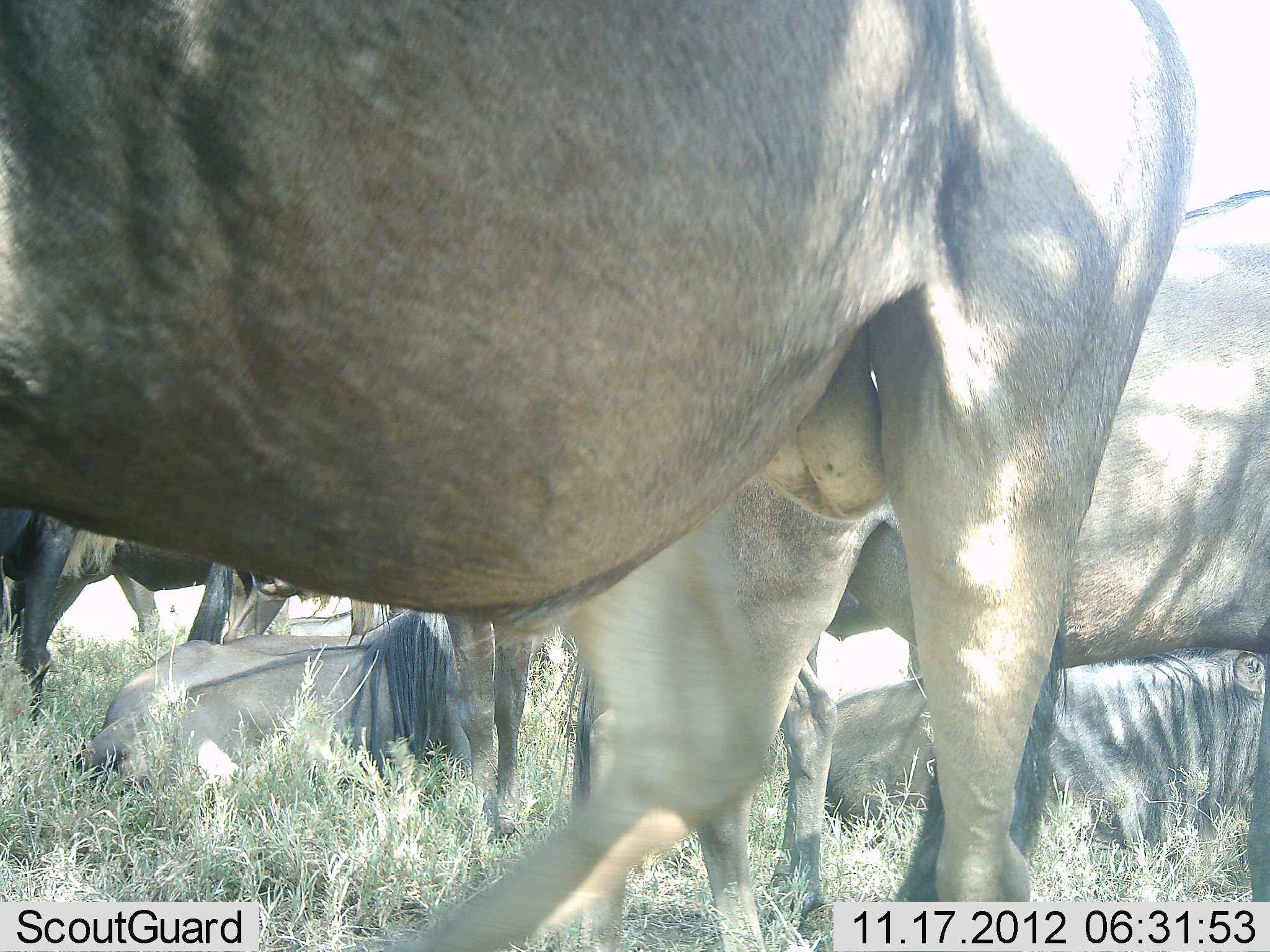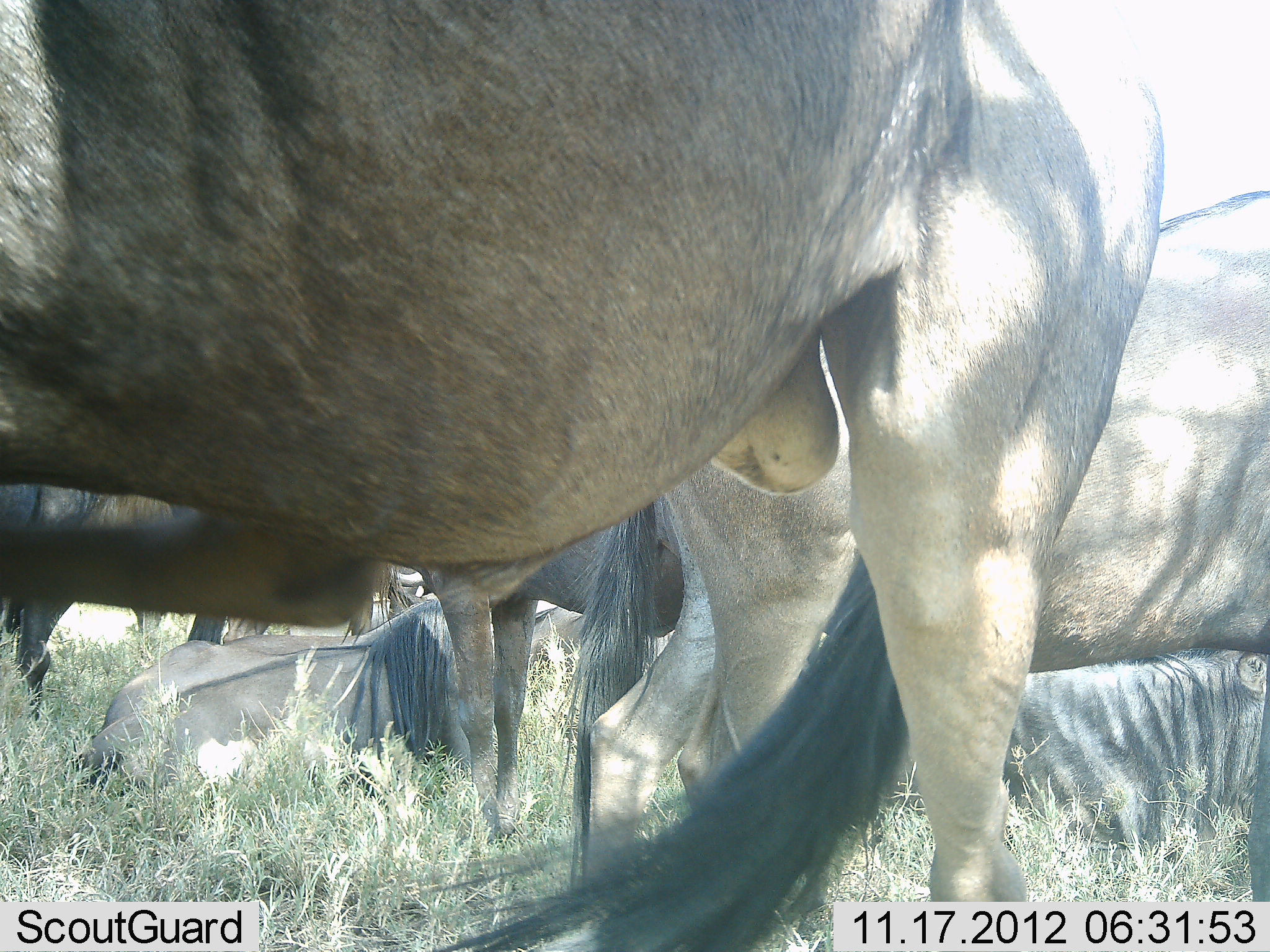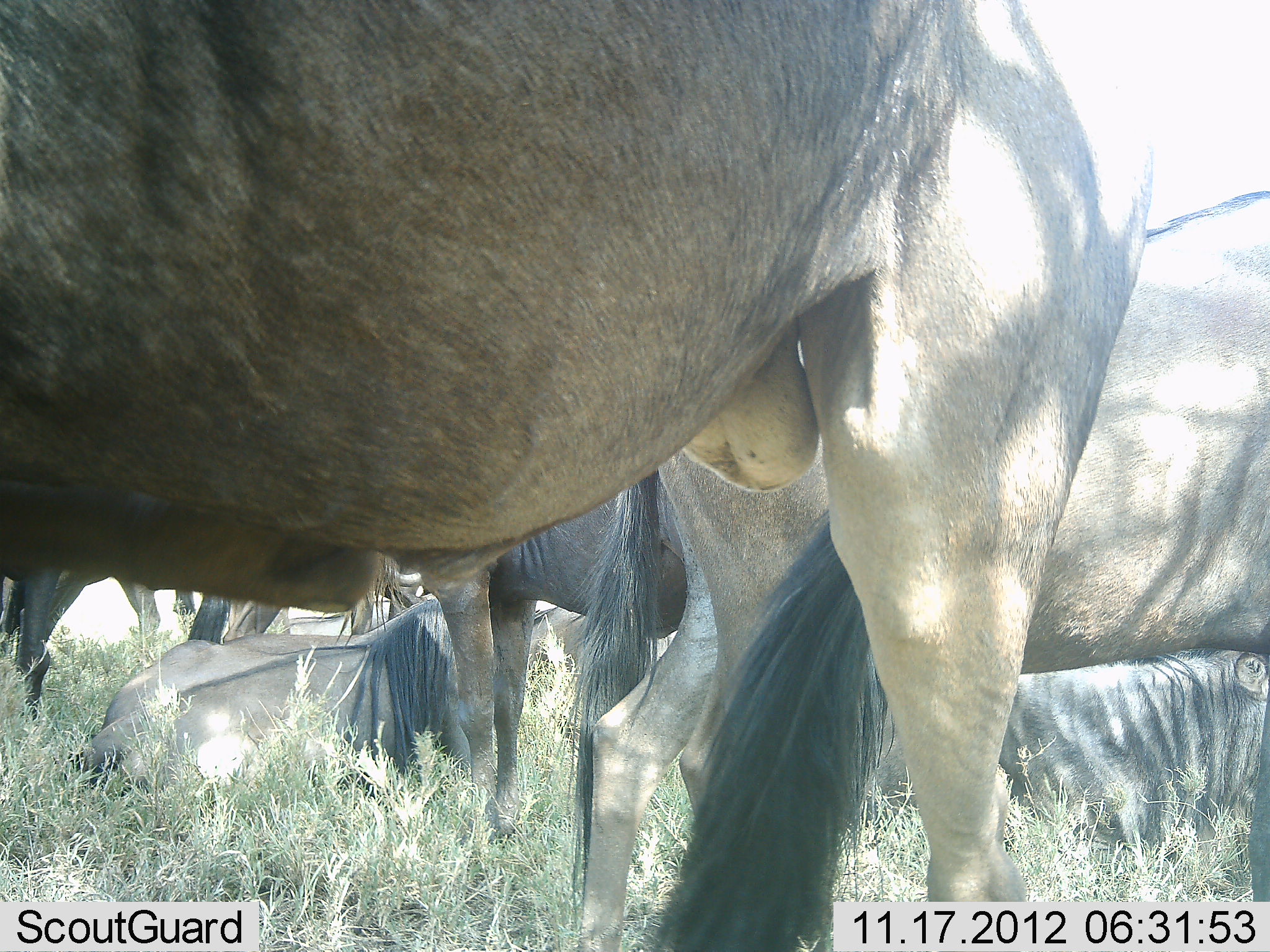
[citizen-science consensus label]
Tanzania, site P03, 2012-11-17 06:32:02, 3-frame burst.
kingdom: Animalia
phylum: Chordata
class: Mammalia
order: Artiodactyla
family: Bovidae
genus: Connochaetes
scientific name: Connochaetes taurinus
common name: blue wildebeest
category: wildebeest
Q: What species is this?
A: Wildebeest (blue wildebeest) (Connochaetes taurinus).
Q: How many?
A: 7.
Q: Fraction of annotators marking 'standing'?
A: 80%.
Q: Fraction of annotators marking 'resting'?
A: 100%.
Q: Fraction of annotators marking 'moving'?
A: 10%.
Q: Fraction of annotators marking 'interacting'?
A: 10%.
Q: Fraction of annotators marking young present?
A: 0%.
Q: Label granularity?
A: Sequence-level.